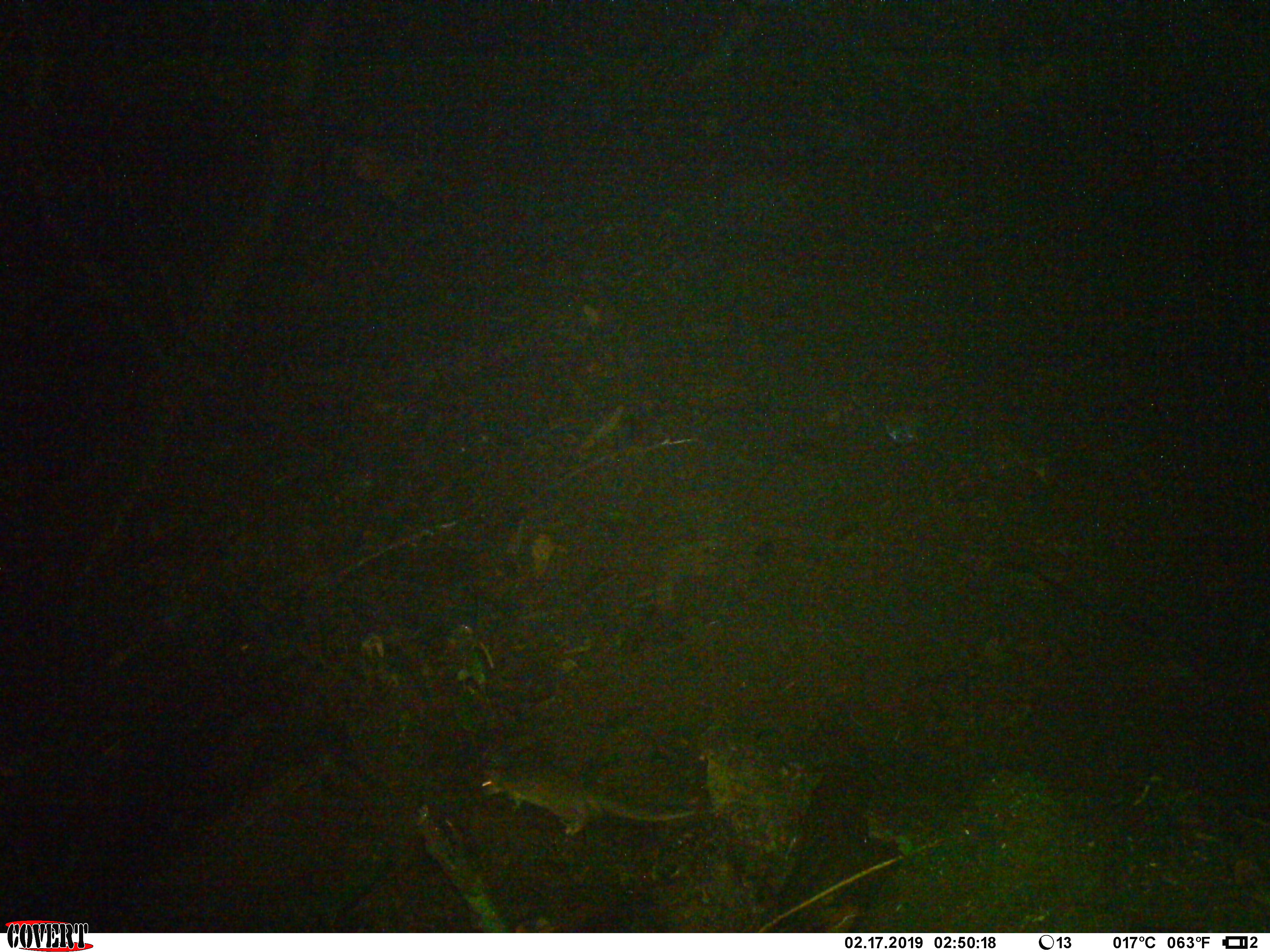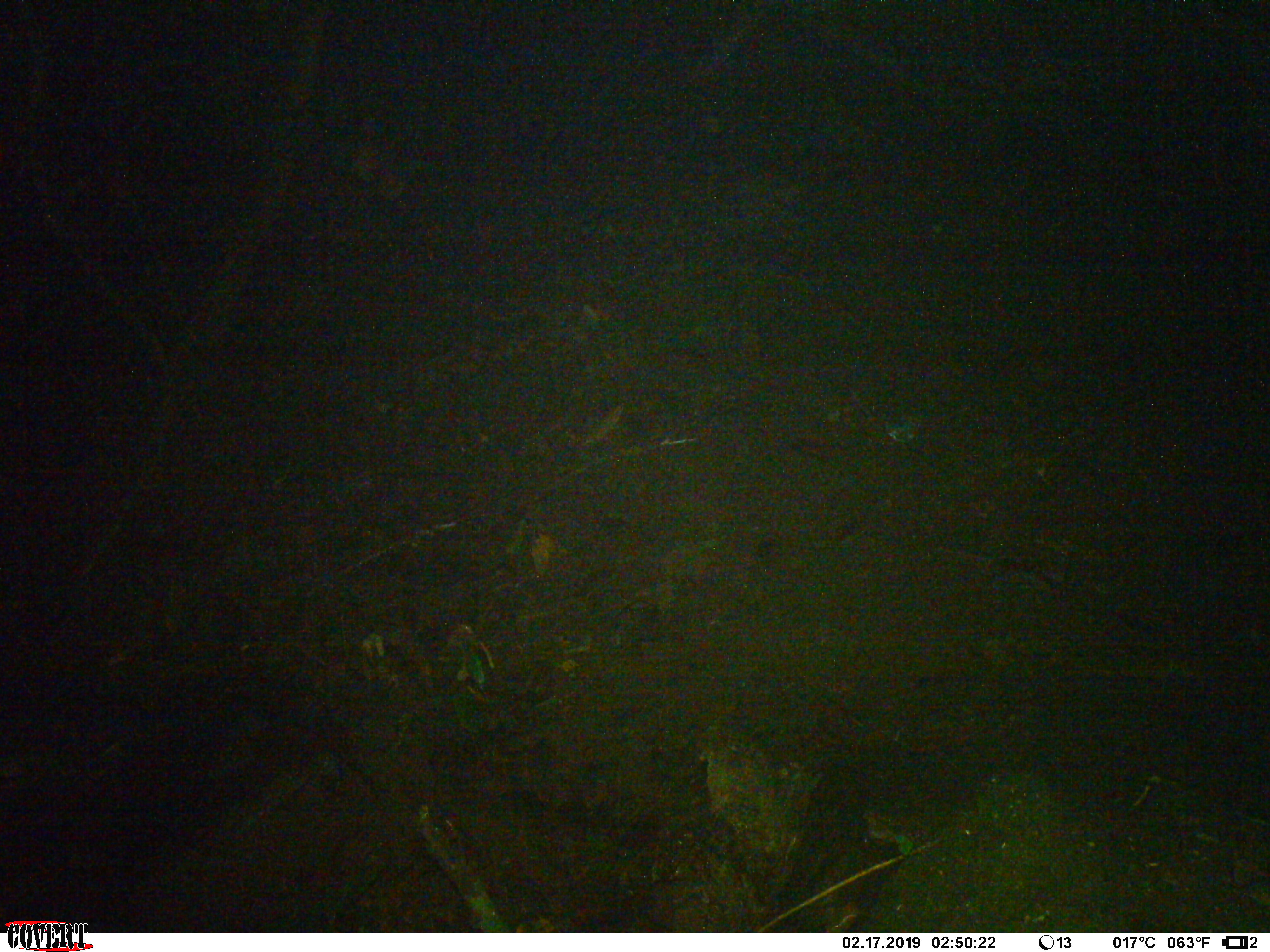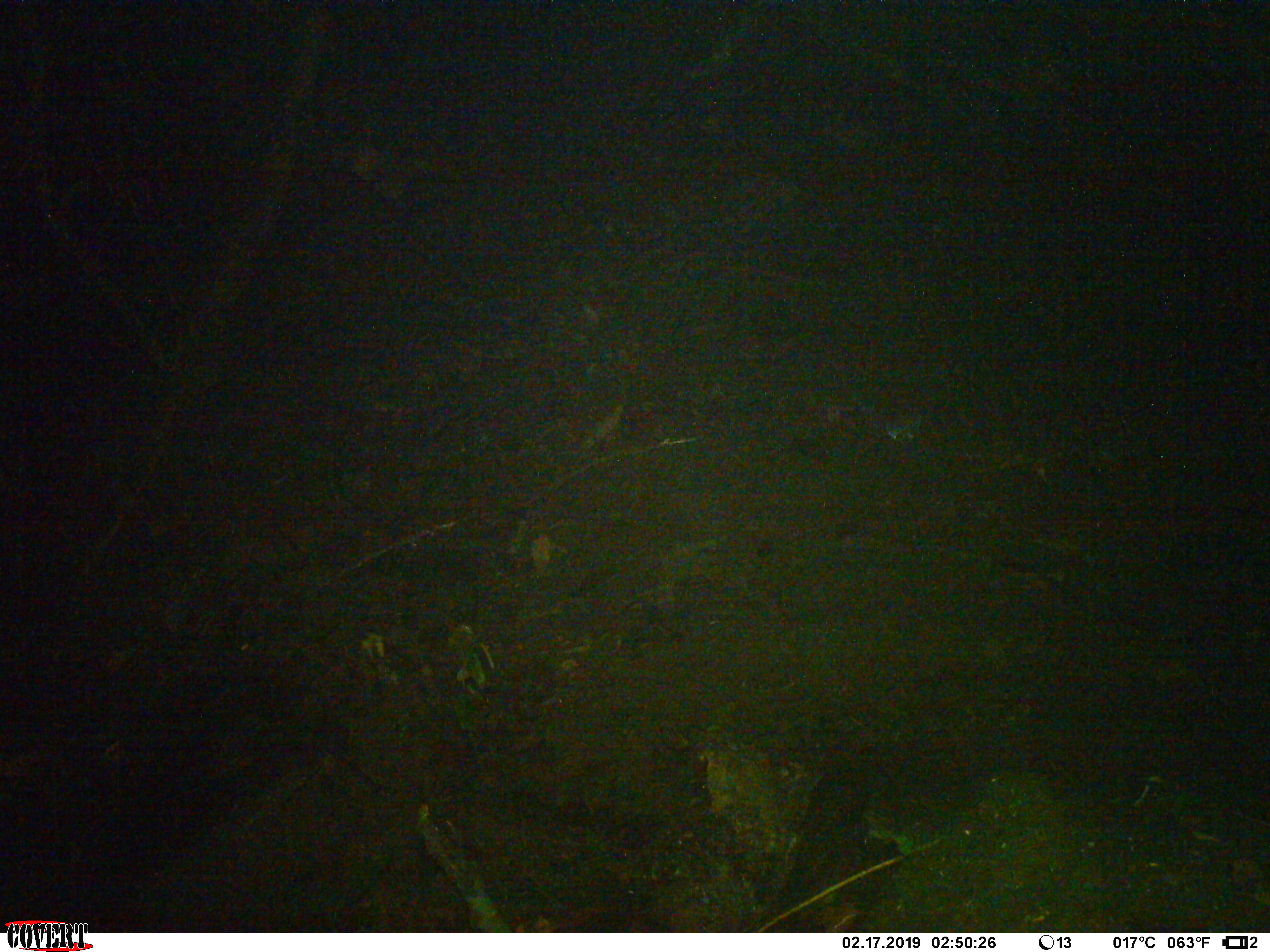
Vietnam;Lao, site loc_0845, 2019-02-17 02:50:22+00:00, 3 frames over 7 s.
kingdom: Animalia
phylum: Chordata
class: Mammalia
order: Rodentia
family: Muridae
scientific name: Muridae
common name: old-world mice and rats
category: unidentified murid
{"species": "unidentified murid (old-world mice and rats) (Muridae)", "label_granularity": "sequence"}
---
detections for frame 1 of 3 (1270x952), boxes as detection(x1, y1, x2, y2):
unidentified murid: detection(480, 756, 705, 837)